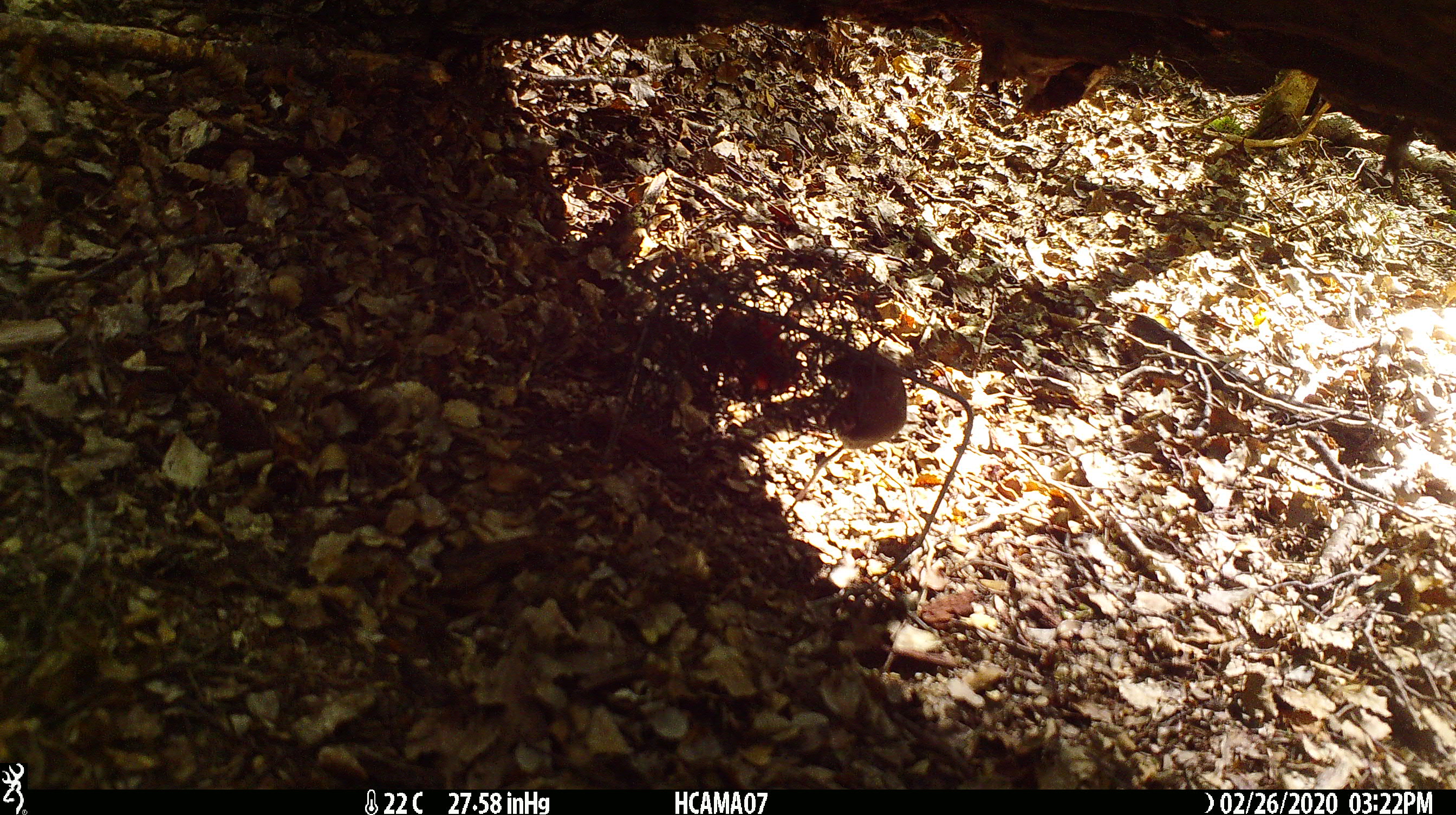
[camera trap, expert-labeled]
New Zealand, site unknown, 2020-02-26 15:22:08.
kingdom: Animalia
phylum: Chordata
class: Mammalia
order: Rodentia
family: Muridae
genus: Mus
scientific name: Mus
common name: mouse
Mouse (Mus).